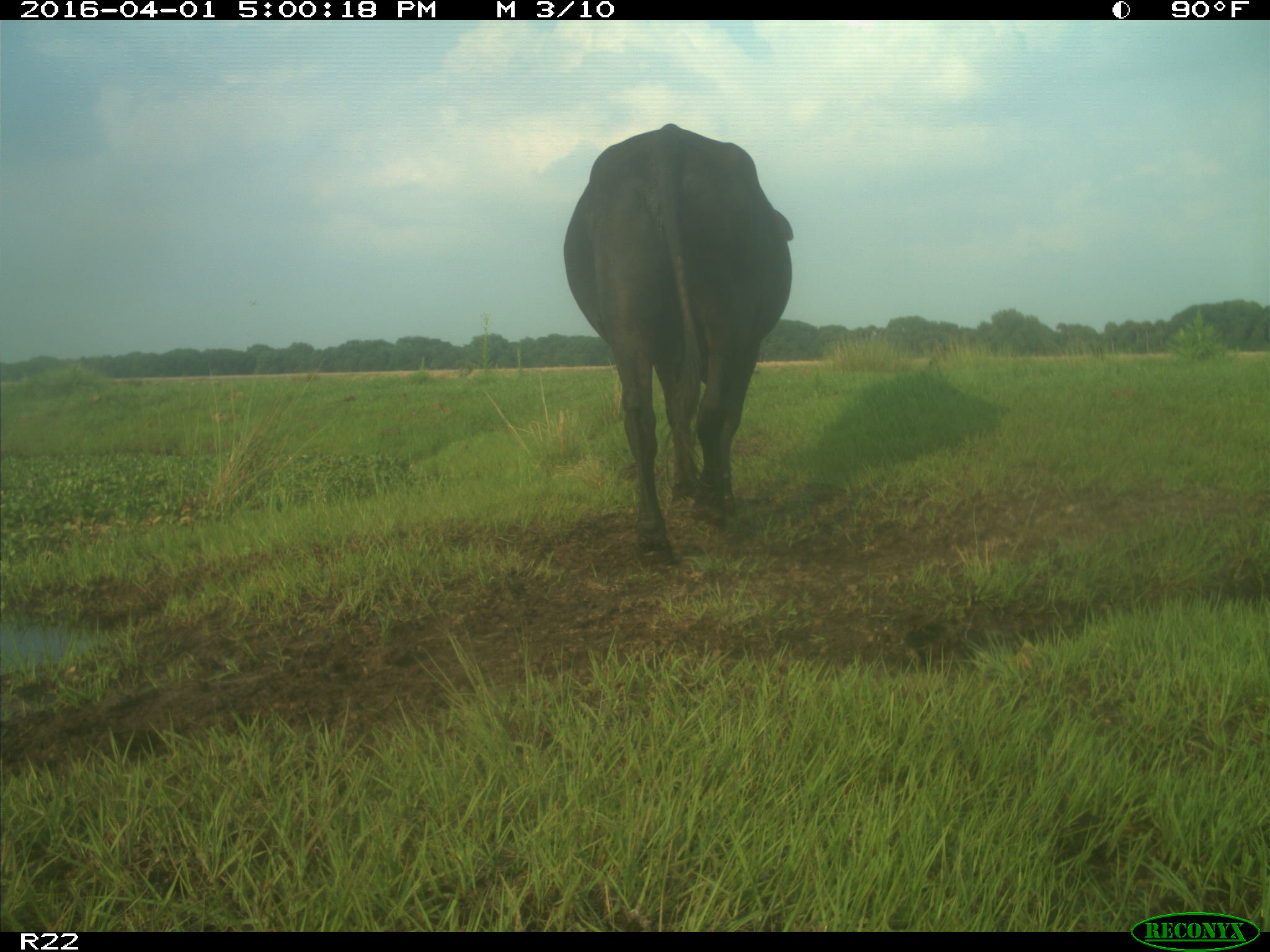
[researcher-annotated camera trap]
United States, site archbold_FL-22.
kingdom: Animalia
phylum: Chordata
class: Mammalia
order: Artiodactyla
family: Bovidae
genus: Bos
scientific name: Bos taurus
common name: domestic cow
Bos taurus (domestic cow).